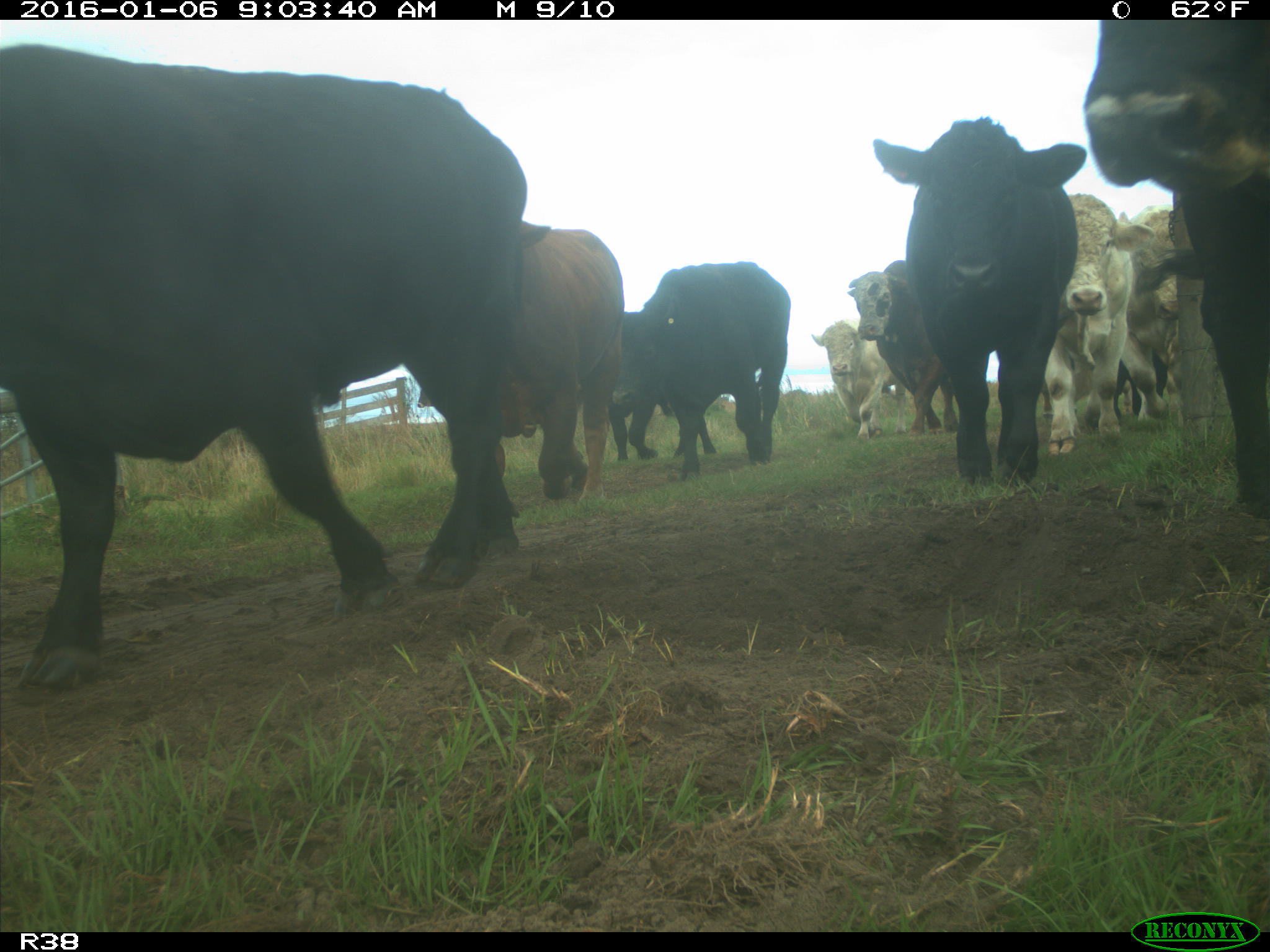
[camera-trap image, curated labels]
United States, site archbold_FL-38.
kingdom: Animalia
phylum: Chordata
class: Mammalia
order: Artiodactyla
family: Bovidae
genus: Bos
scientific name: Bos taurus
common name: domestic cow